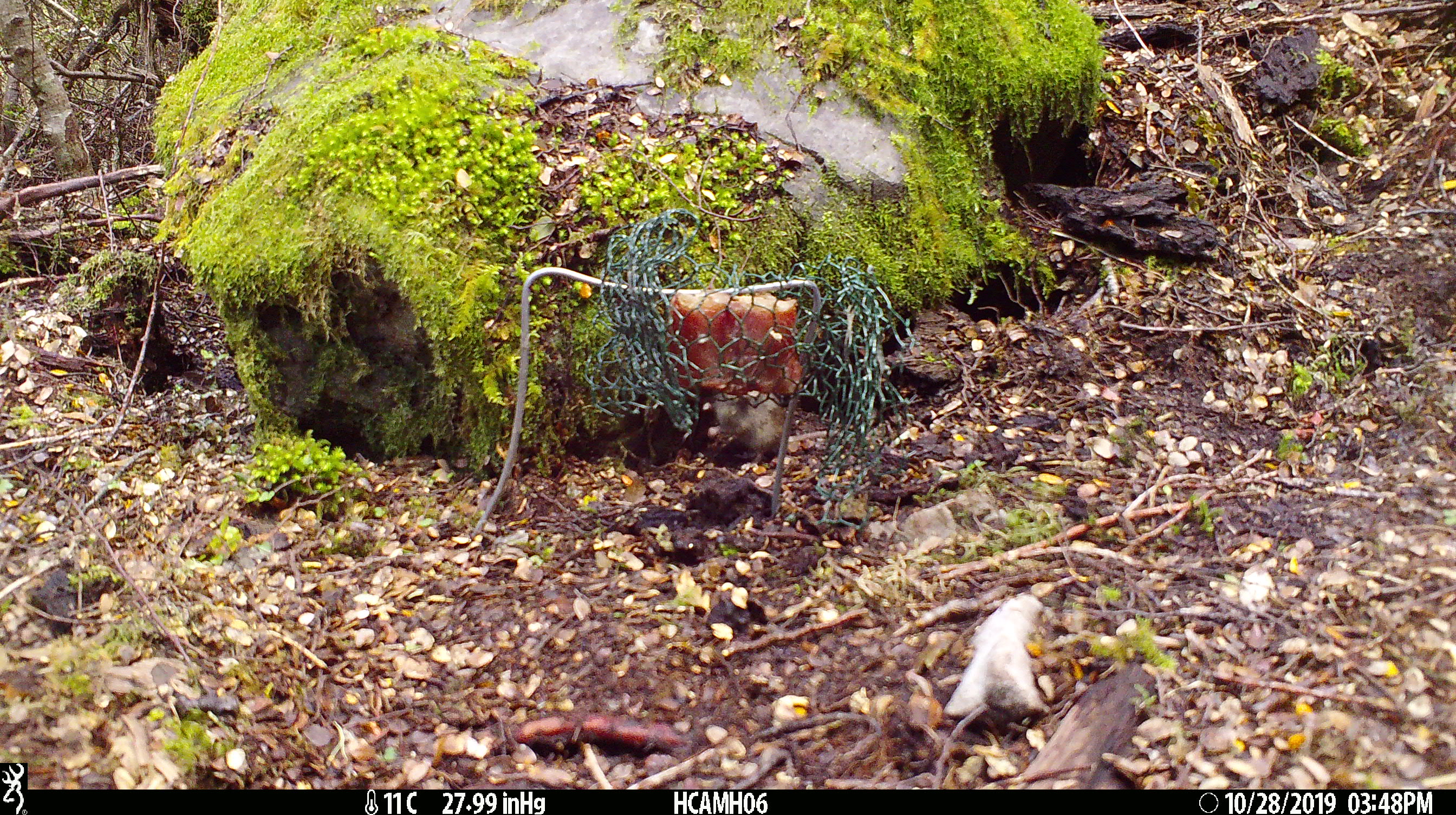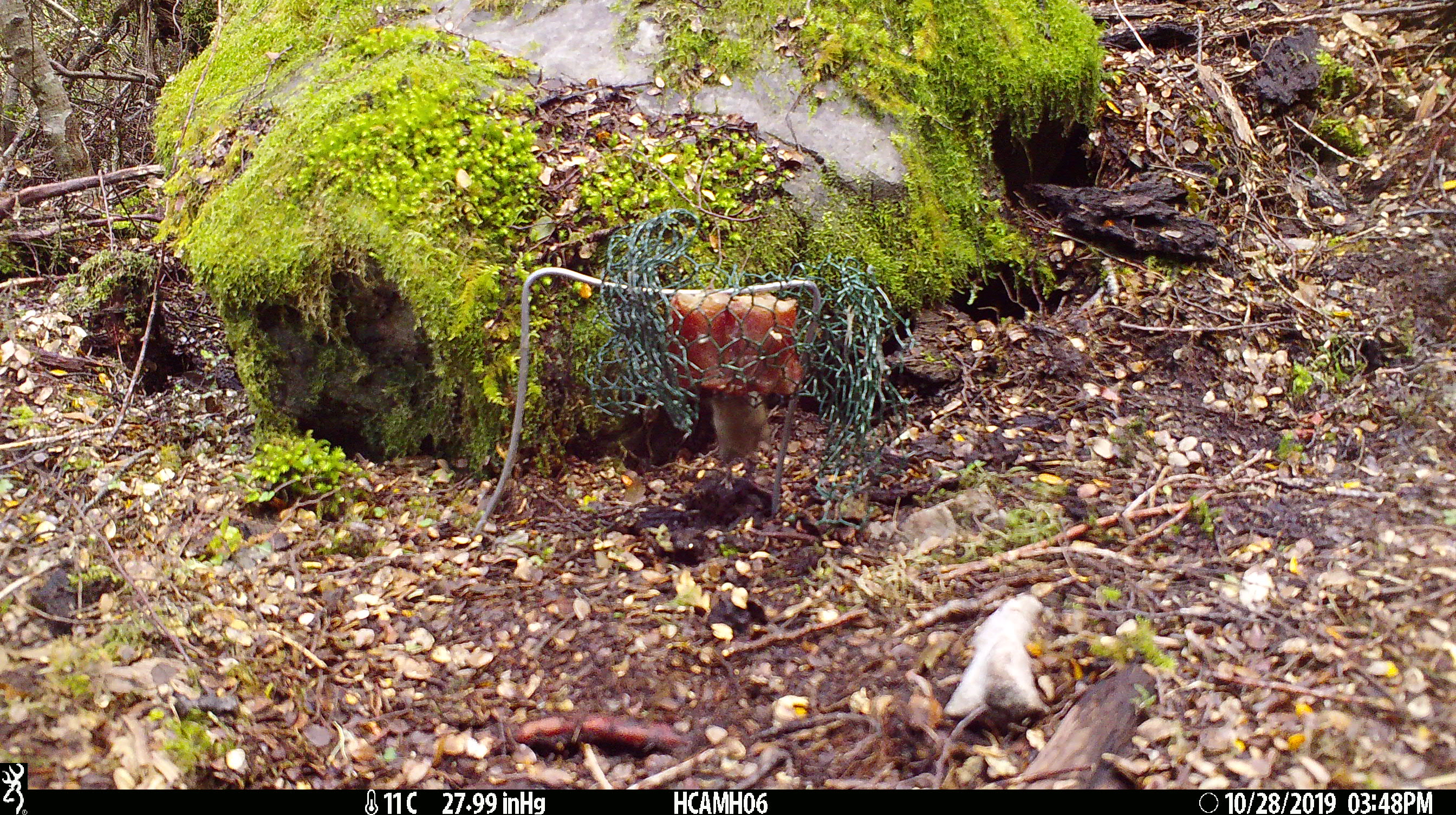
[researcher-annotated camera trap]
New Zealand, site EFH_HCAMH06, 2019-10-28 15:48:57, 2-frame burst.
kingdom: Animalia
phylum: Chordata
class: Mammalia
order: Rodentia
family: Muridae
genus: Mus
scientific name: Mus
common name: mouse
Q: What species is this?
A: Mouse (Mus).